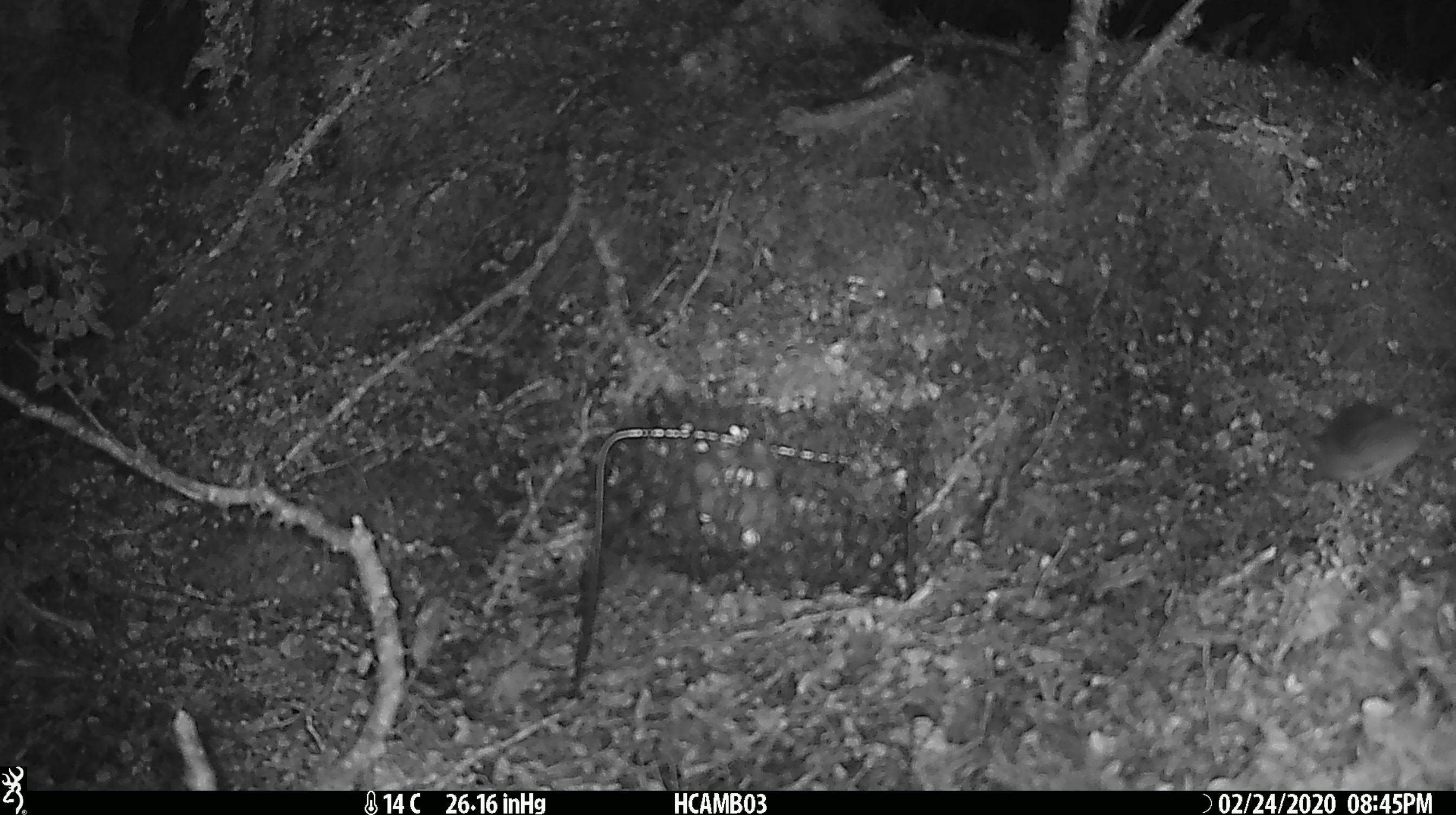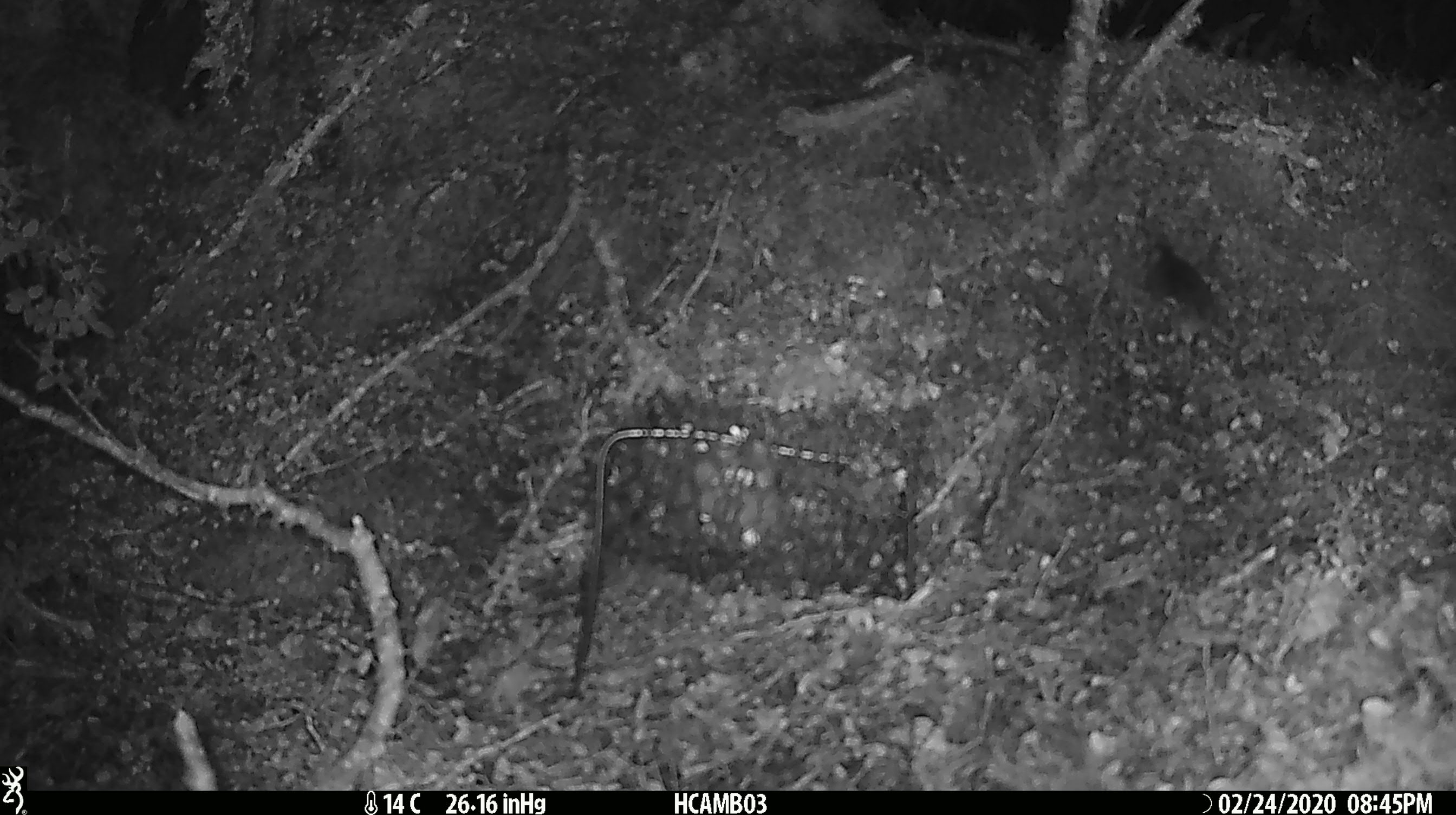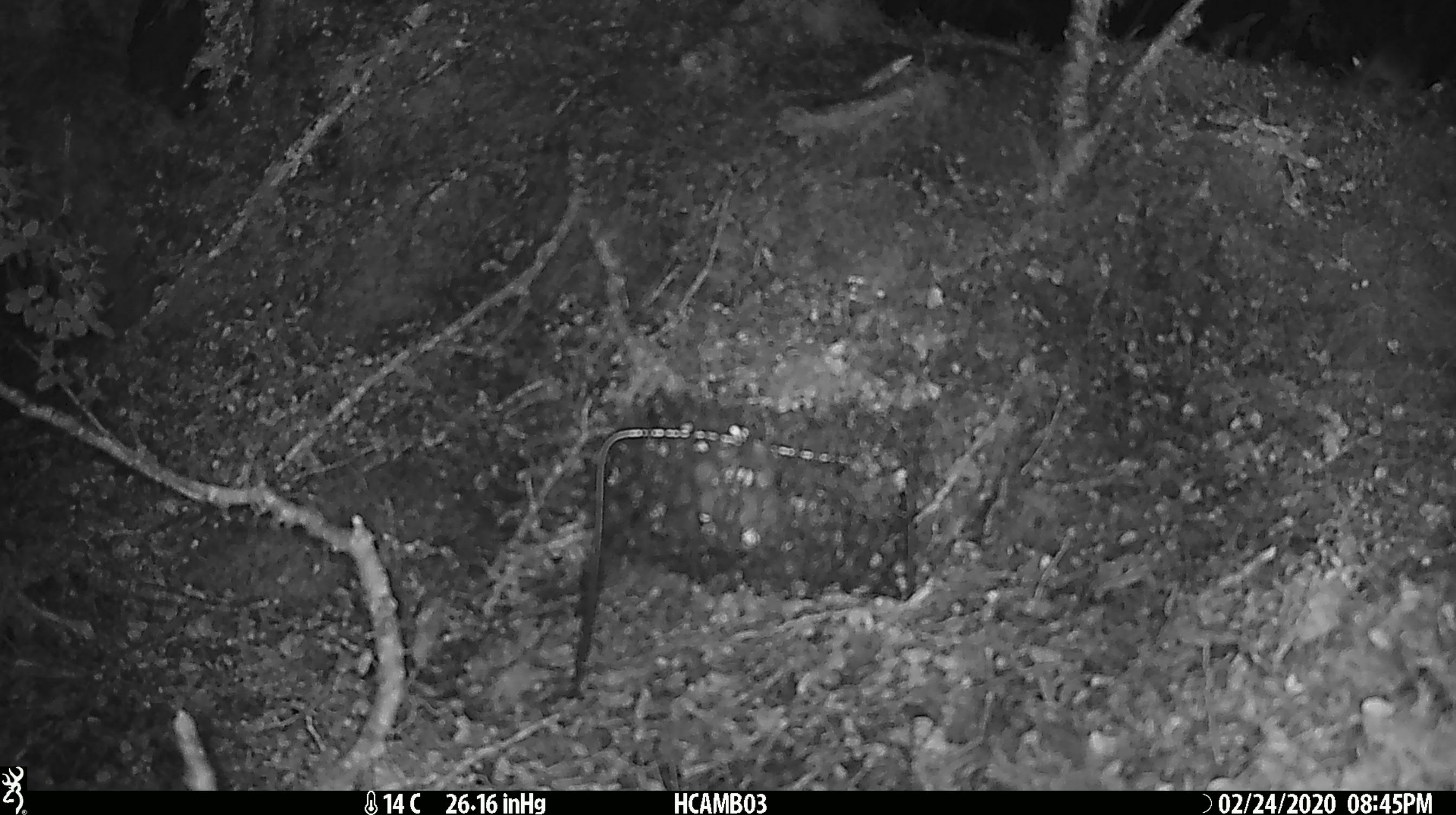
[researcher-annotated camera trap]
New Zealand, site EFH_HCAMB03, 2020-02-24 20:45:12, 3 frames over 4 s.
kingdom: Animalia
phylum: Chordata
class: Mammalia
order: Rodentia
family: Muridae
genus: Mus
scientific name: Mus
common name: mouse